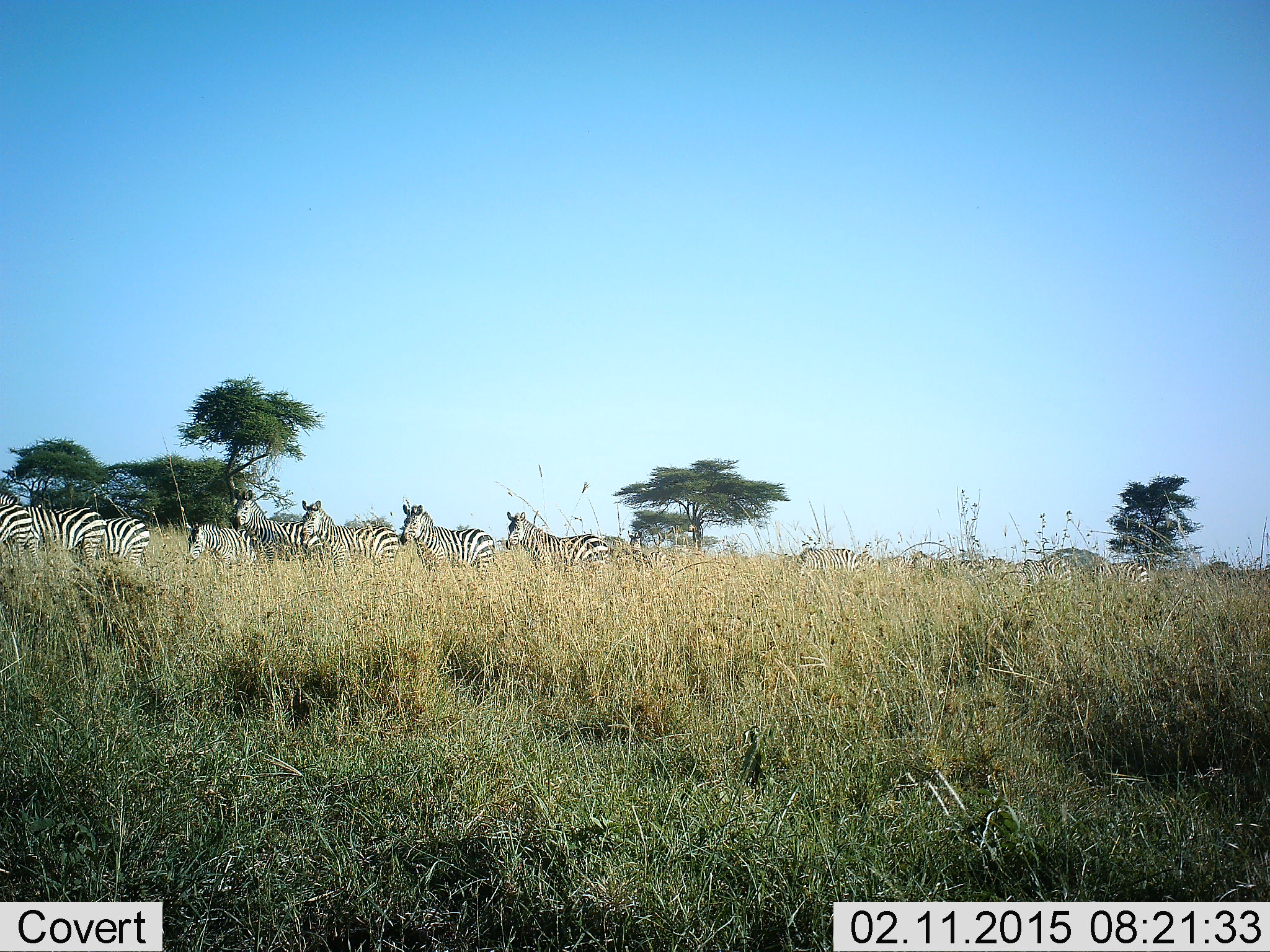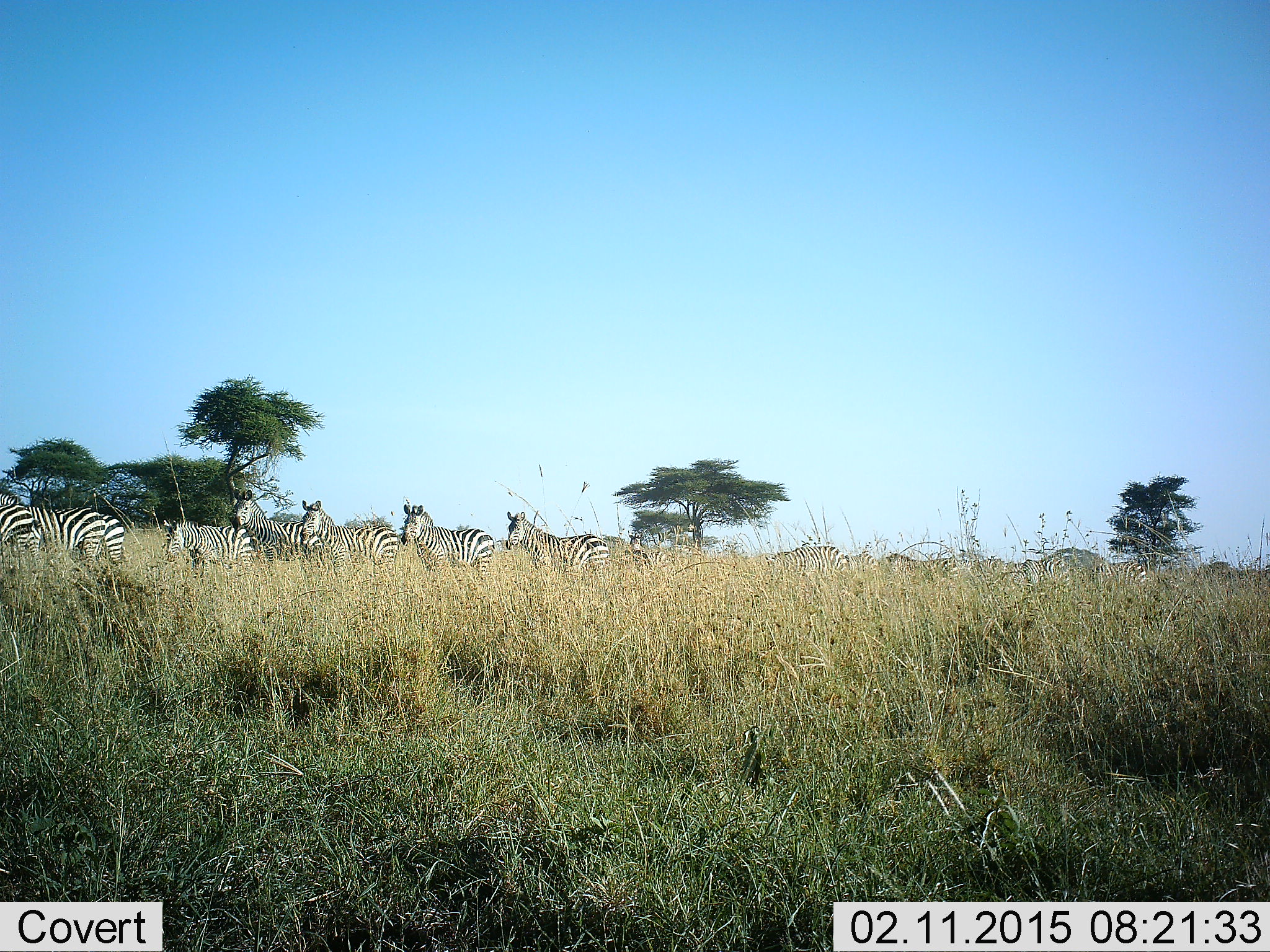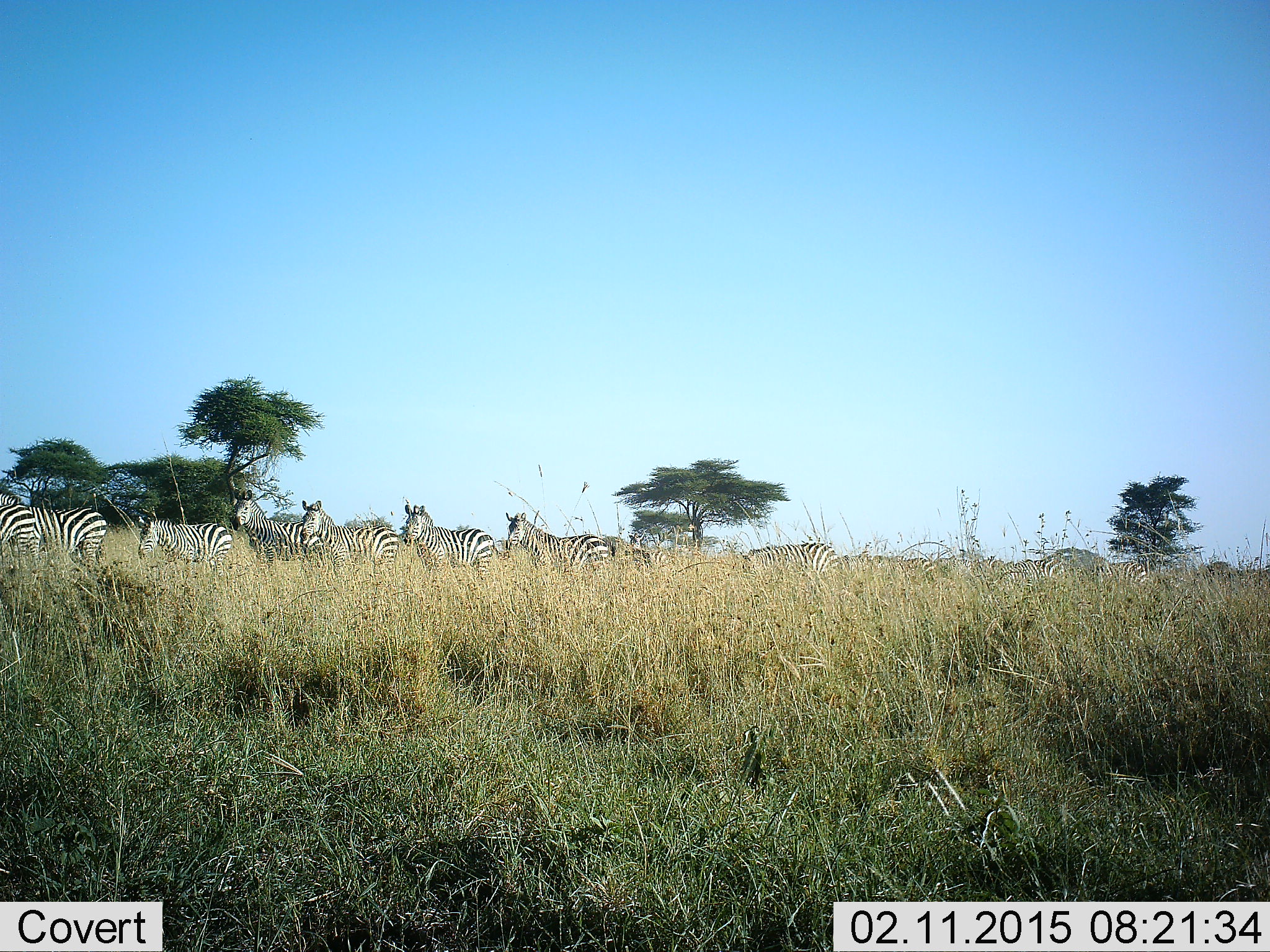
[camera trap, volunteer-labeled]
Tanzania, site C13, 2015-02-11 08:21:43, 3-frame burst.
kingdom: Animalia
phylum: Chordata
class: Mammalia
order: Perissodactyla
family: Equidae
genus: Equus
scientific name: Equus quagga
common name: plains zebra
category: zebra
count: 11-50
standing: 80%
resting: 0%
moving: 70%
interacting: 10%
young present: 0%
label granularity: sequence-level